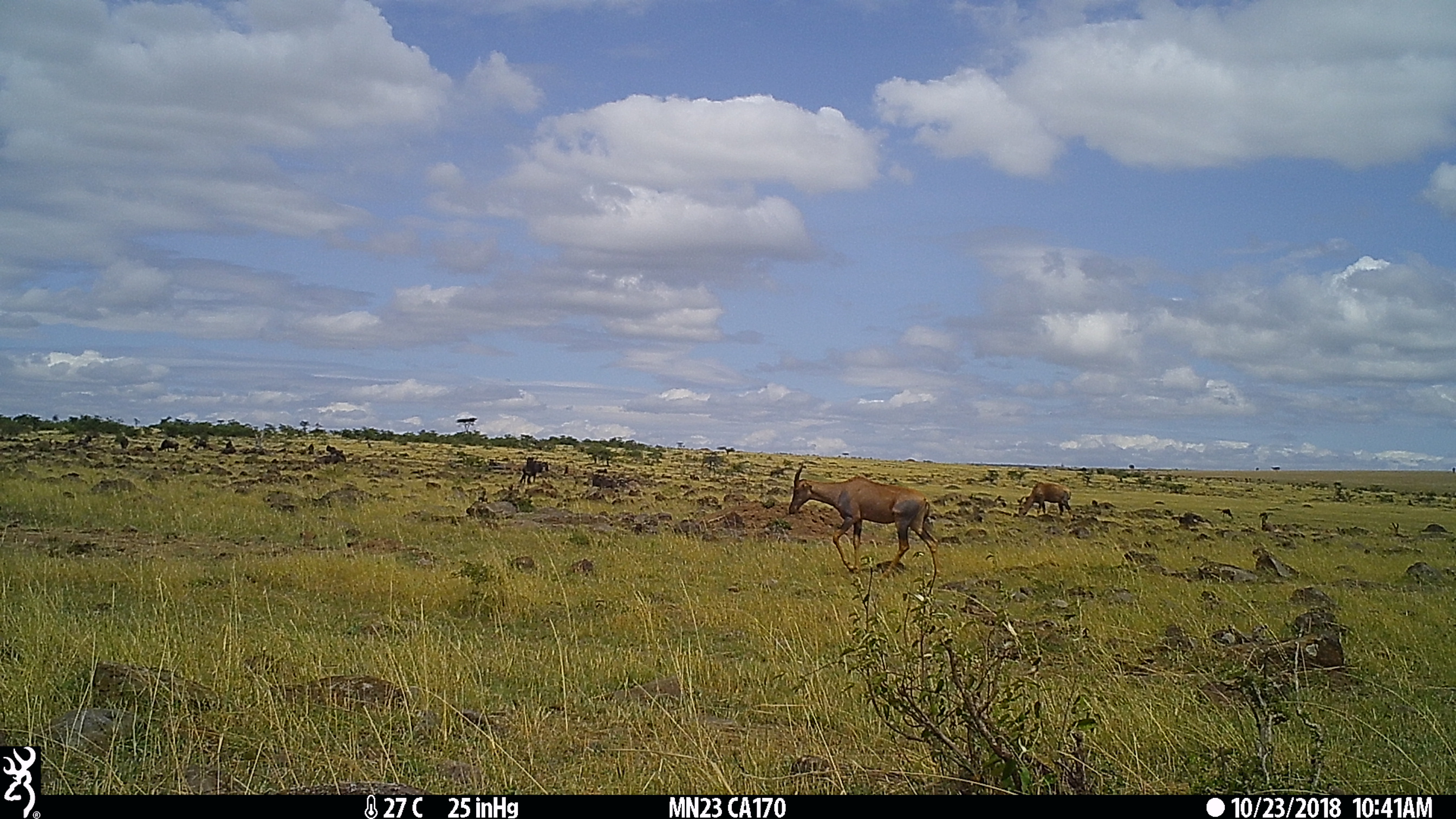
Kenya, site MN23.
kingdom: Animalia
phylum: Chordata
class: Mammalia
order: Artiodactyla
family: Bovidae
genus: Damaliscus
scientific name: Damaliscus lunatus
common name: topi